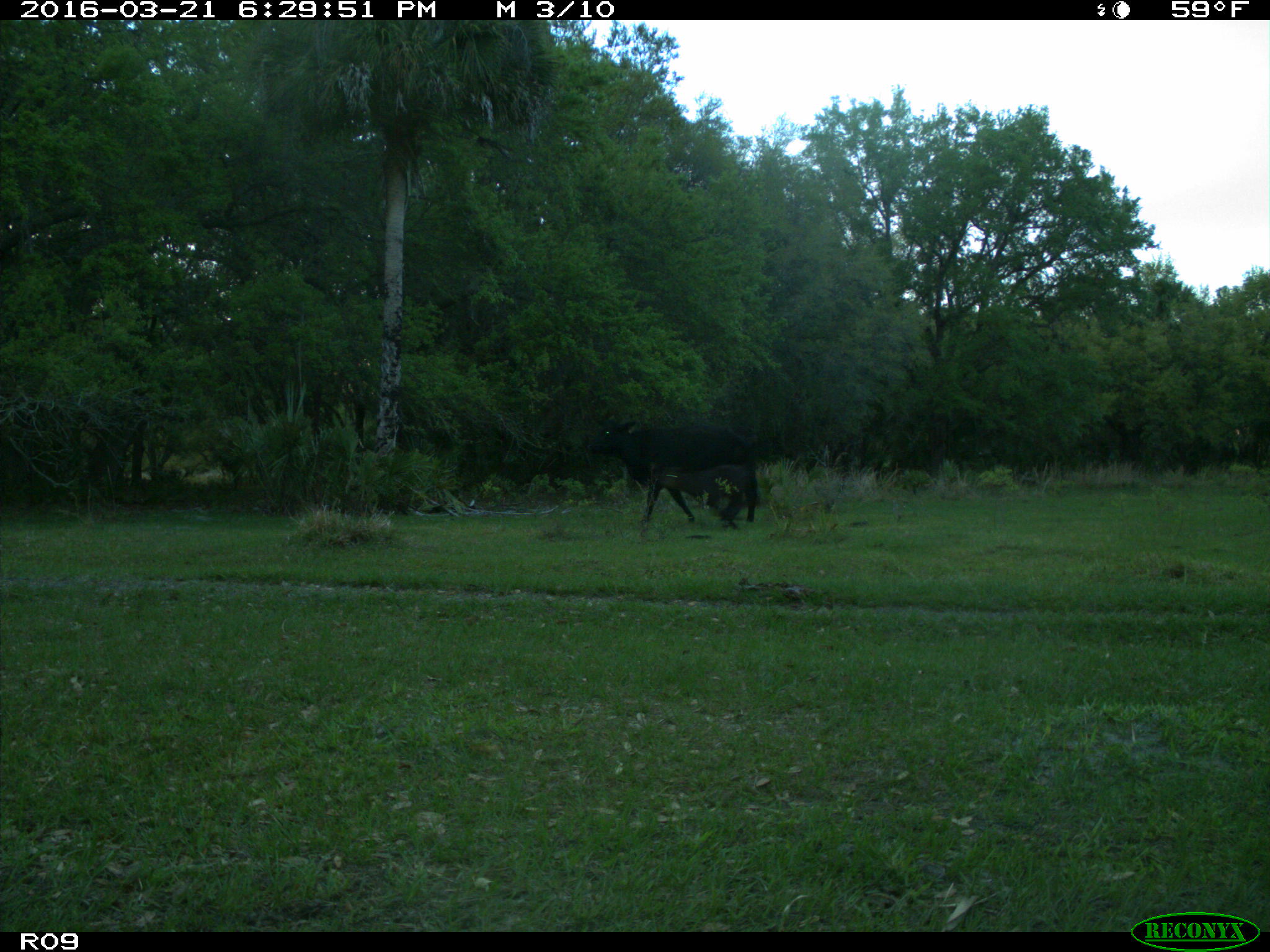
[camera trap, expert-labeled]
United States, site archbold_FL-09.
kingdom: Animalia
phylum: Chordata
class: Mammalia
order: Artiodactyla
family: Bovidae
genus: Bos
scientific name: Bos taurus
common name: domestic cow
Bos taurus (domestic cow).